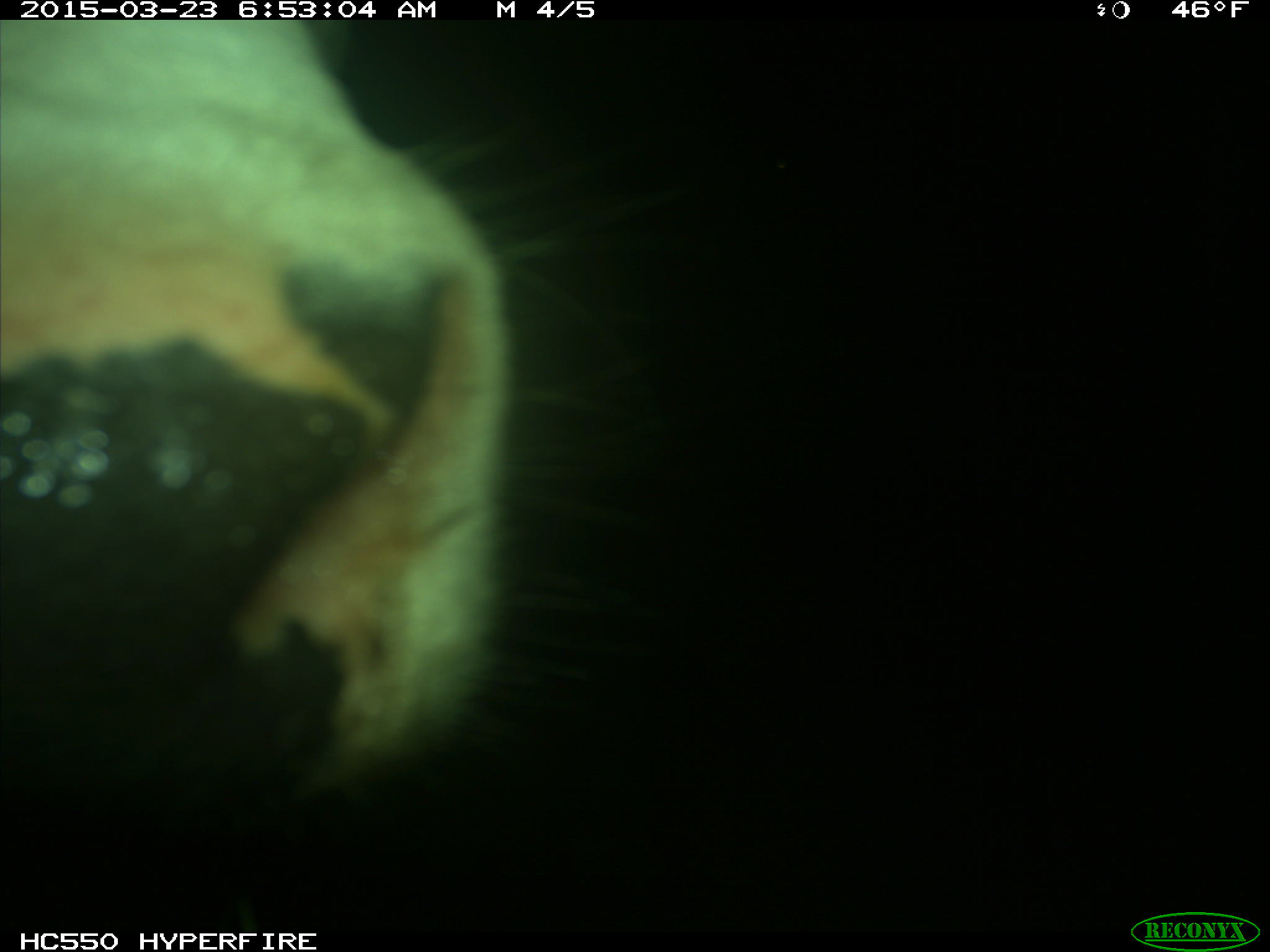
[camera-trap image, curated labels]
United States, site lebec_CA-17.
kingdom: Animalia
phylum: Chordata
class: Mammalia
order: Artiodactyla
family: Bovidae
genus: Bos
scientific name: Bos taurus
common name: domestic cow